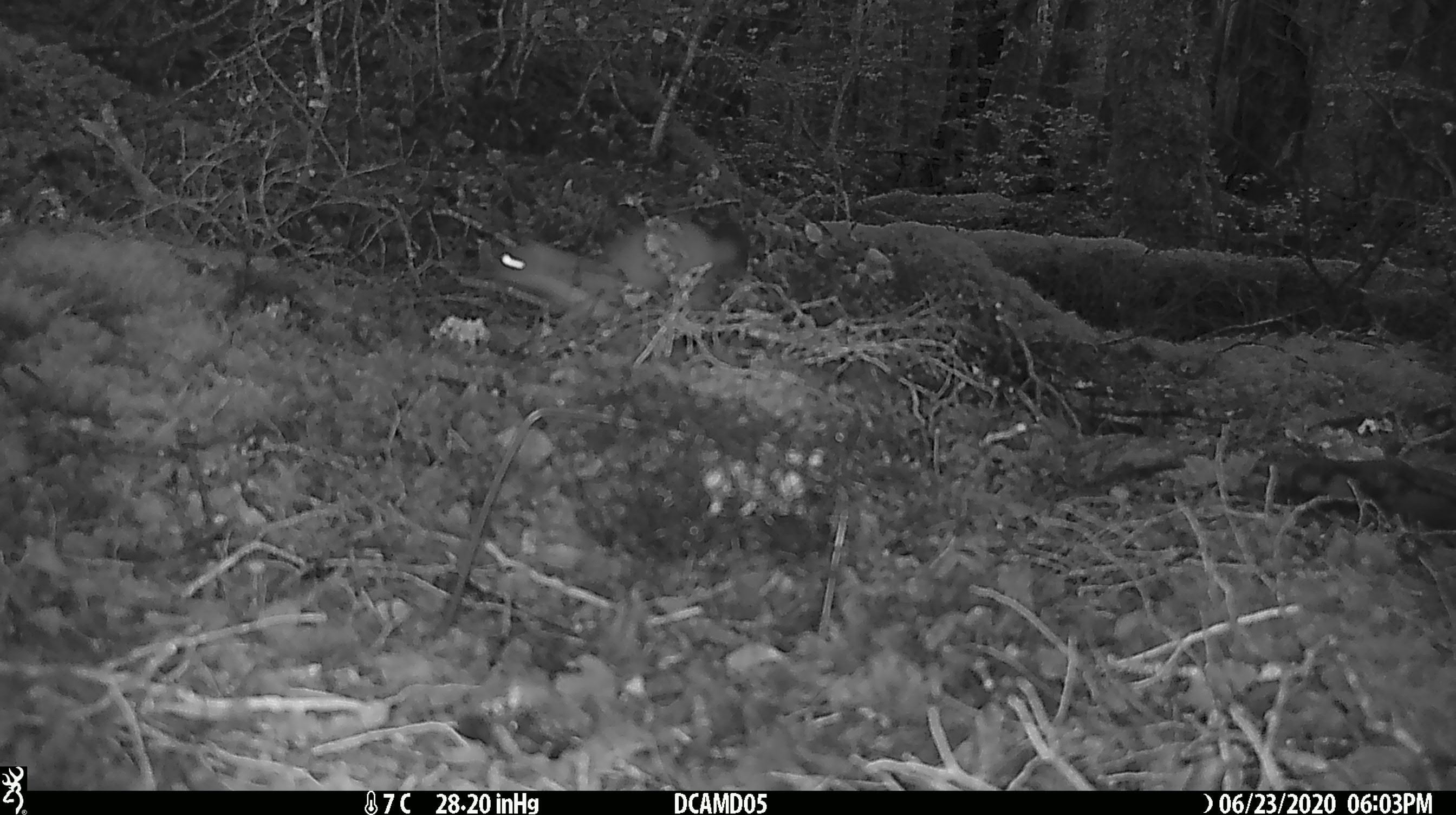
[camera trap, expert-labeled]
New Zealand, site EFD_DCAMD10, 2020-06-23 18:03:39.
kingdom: Animalia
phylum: Chordata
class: Mammalia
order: Carnivora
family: Mustelidae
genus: Mustela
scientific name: Mustela erminea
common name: stoat